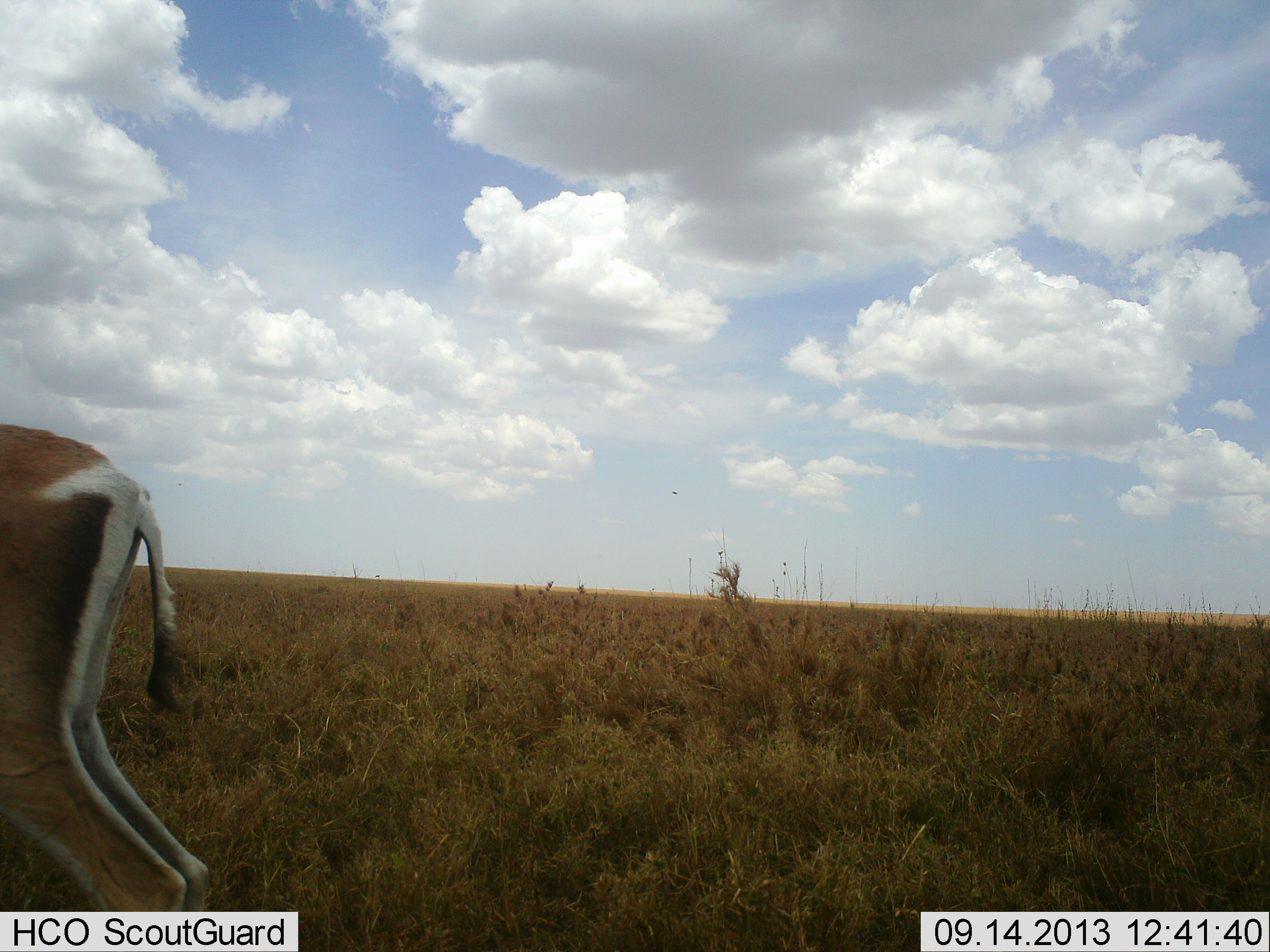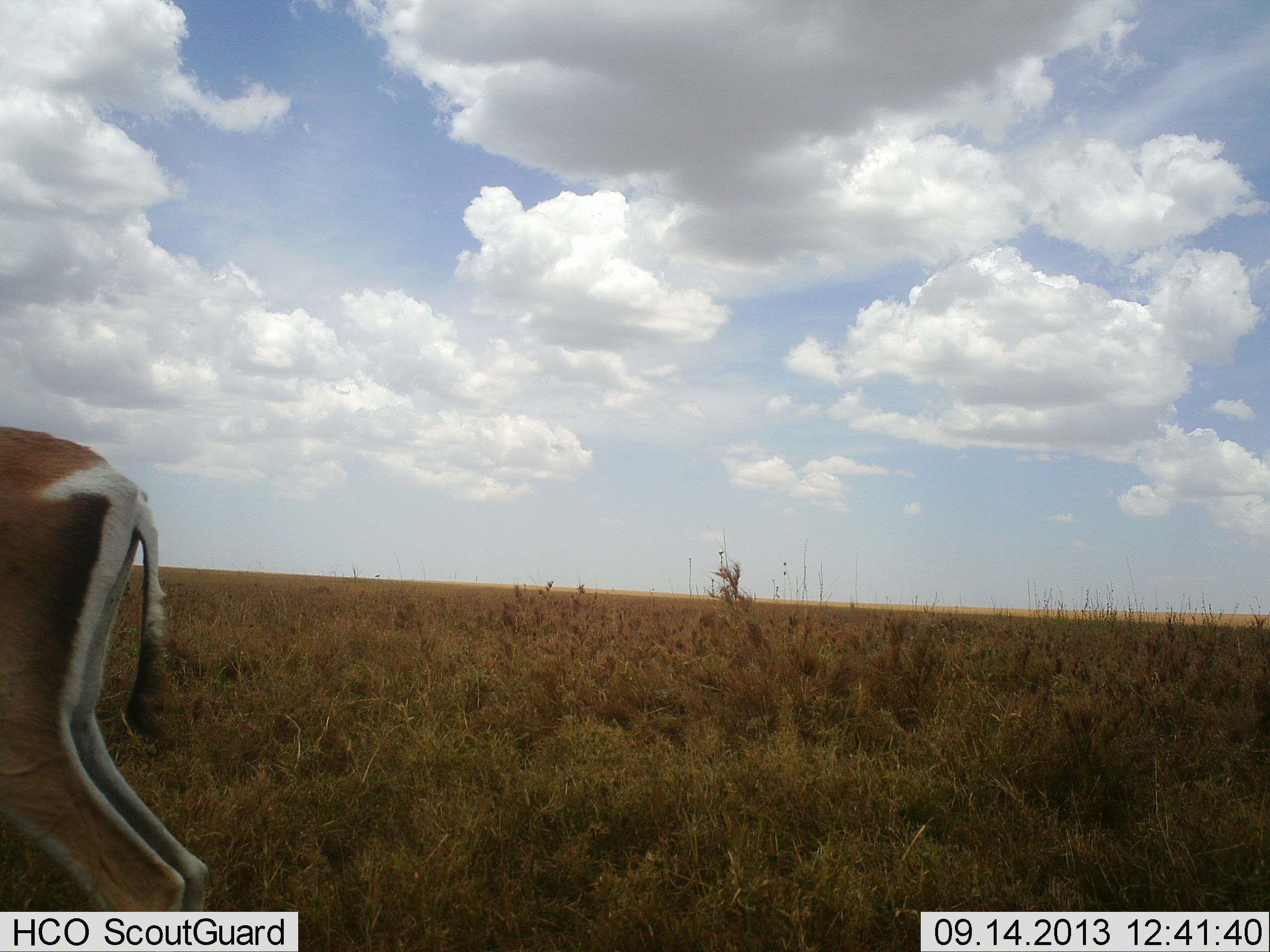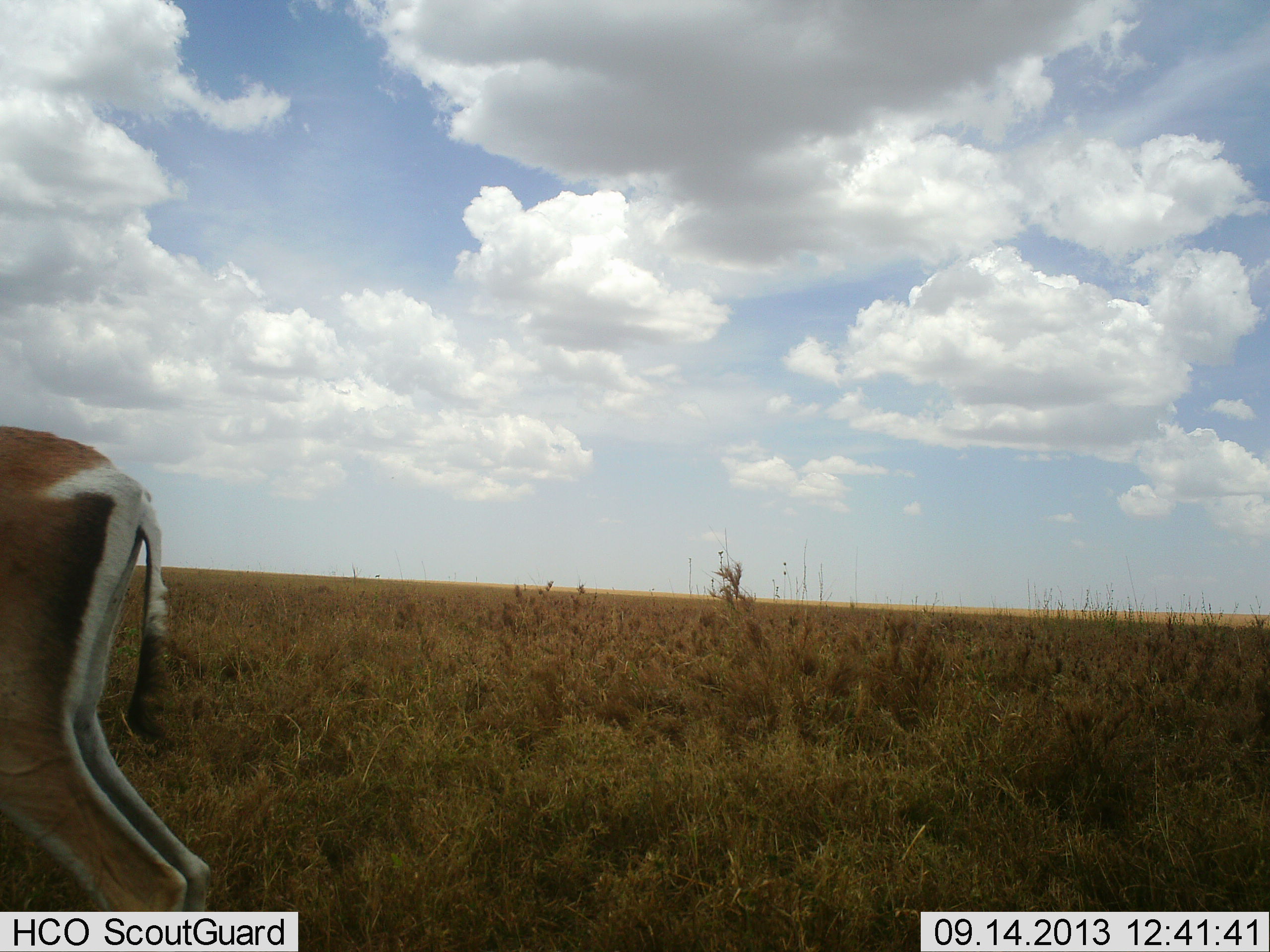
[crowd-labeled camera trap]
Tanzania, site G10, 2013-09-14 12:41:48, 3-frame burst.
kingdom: Animalia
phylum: Chordata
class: Mammalia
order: Artiodactyla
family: Bovidae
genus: Nanger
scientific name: Nanger granti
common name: grant's gazelle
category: gazellegrants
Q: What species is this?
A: Gazellegrants (grant's gazelle) (Nanger granti).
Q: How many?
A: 1.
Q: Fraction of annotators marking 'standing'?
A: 100%.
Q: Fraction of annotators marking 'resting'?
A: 0%.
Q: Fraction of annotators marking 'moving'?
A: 7%.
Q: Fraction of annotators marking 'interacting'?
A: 0%.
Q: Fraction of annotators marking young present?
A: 0%.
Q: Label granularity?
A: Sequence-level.